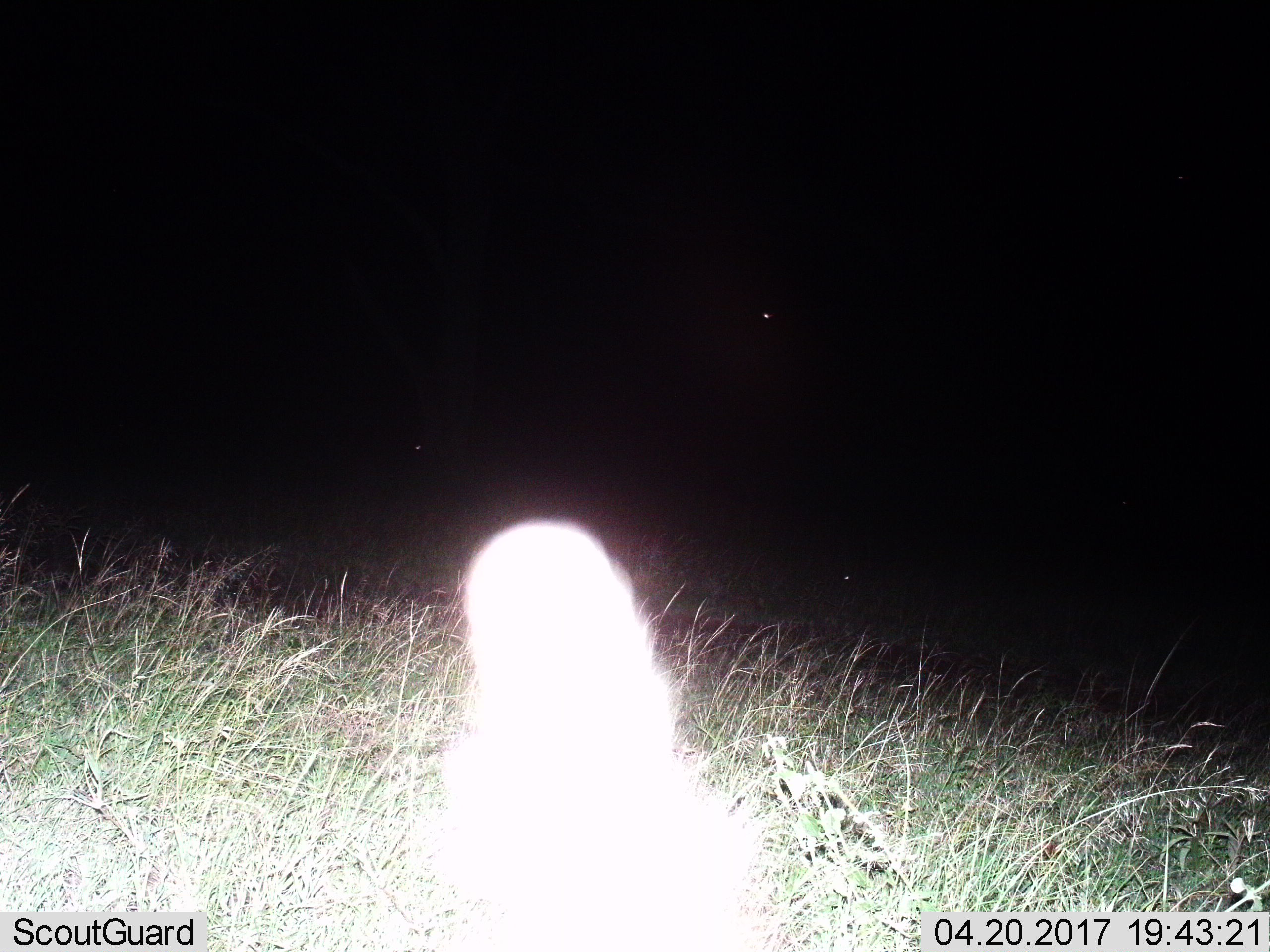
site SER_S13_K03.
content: unidentified animal